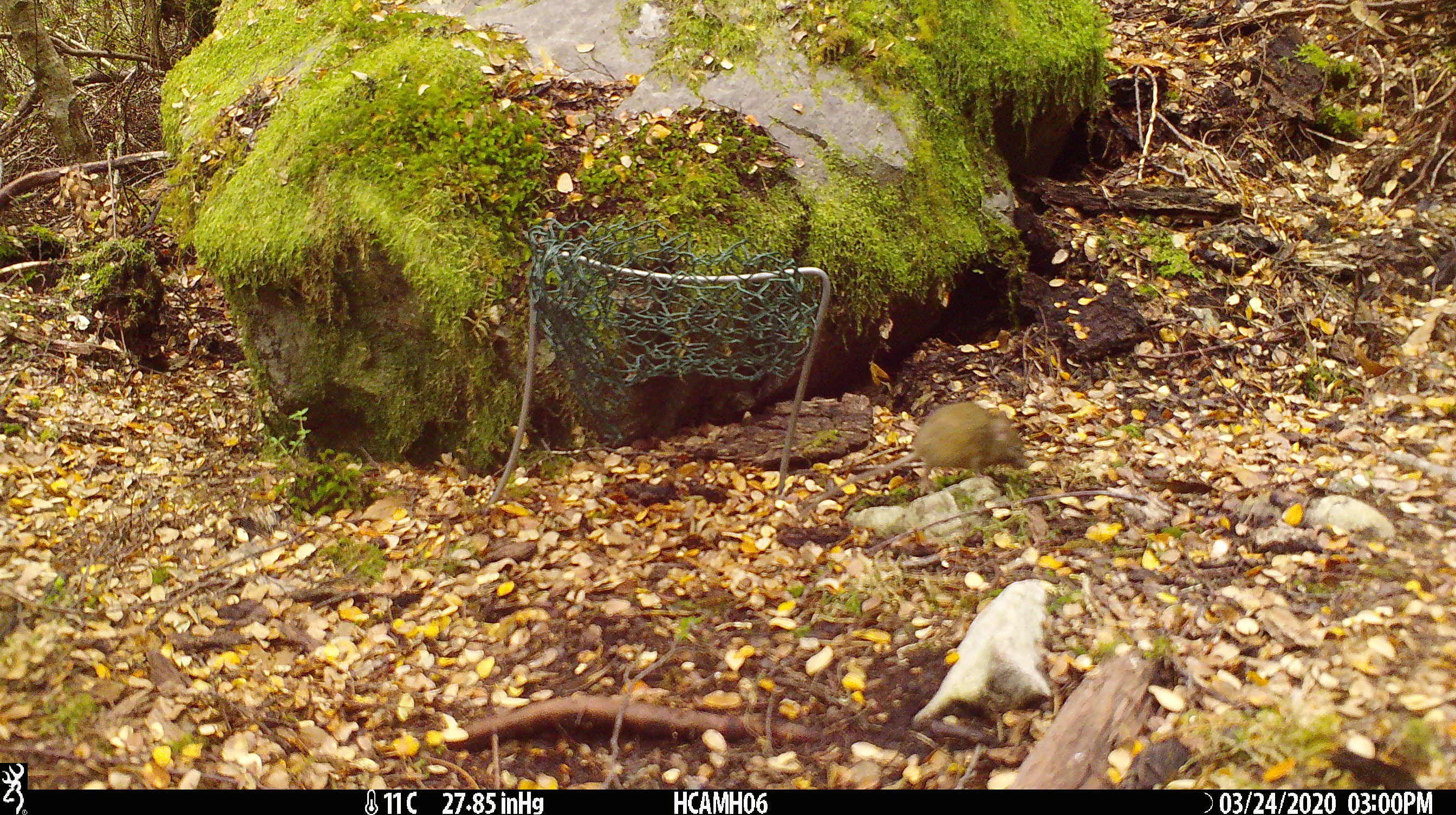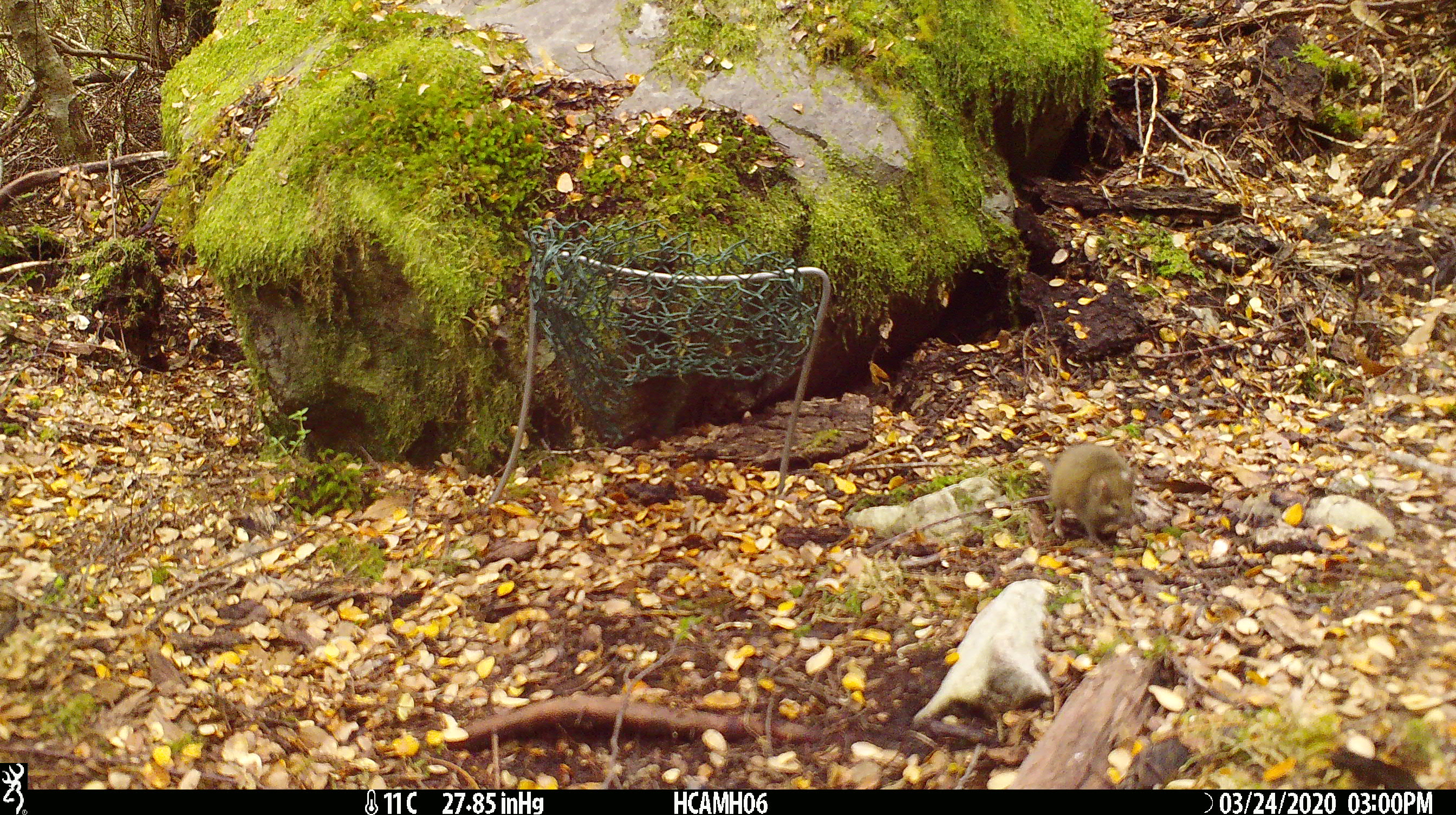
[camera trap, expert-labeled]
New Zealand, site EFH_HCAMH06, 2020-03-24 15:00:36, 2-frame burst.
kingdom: Animalia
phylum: Chordata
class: Mammalia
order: Rodentia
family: Muridae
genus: Mus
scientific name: Mus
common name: mouse